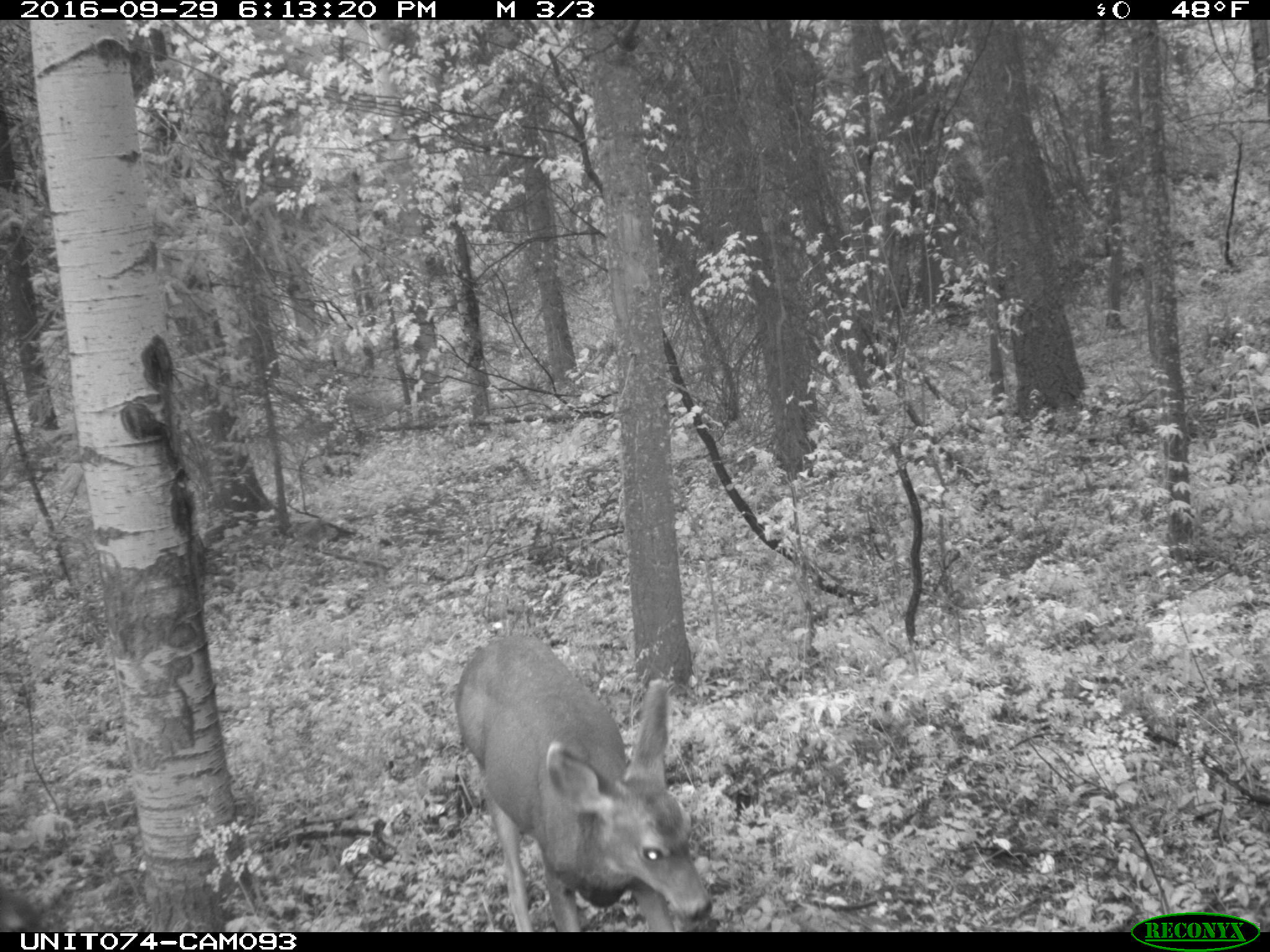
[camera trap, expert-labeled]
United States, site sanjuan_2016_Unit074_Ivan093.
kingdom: Animalia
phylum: Chordata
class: Mammalia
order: Artiodactyla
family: Cervidae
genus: Odocoileus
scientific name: Odocoileus hemionus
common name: mule deer